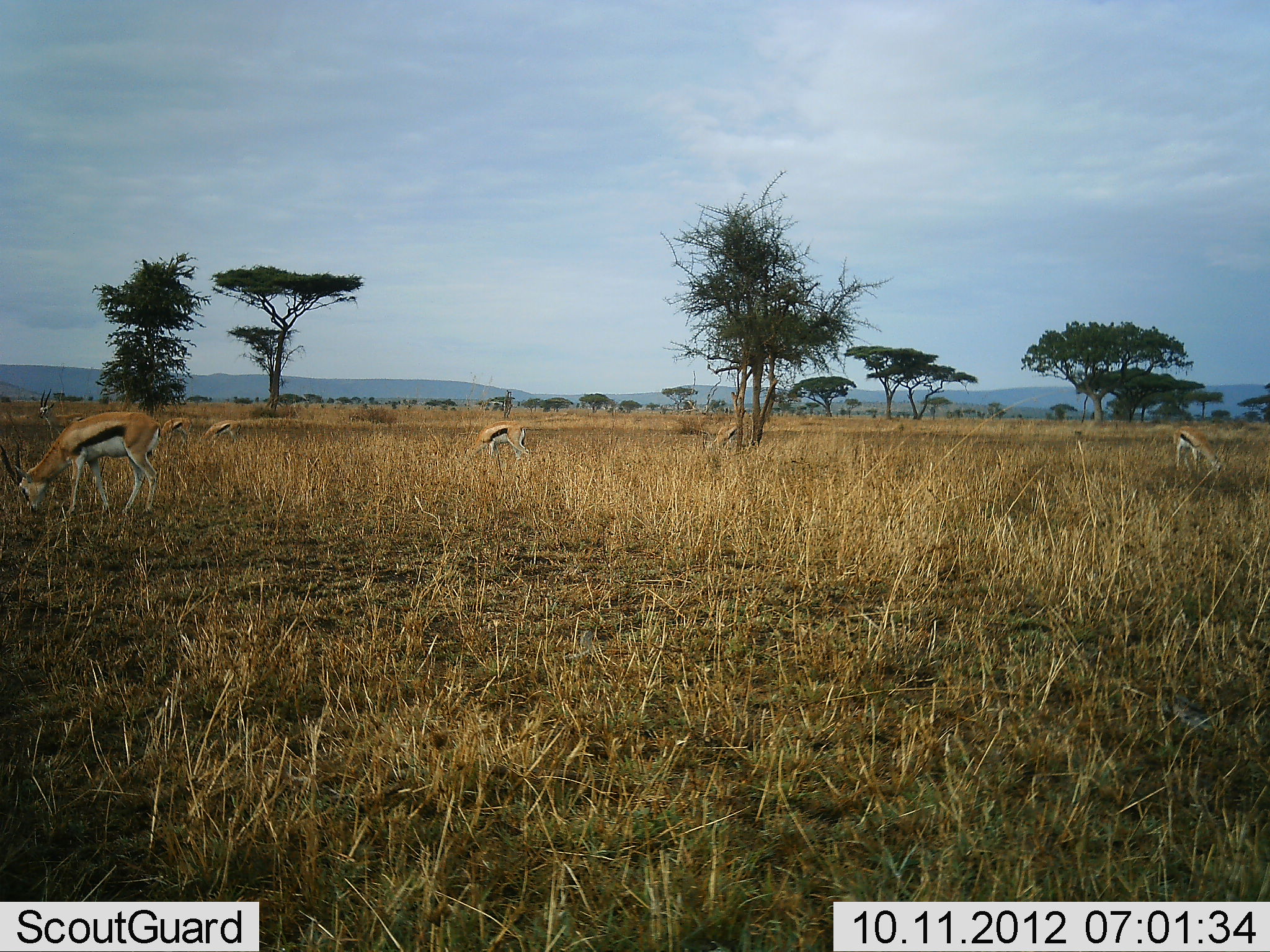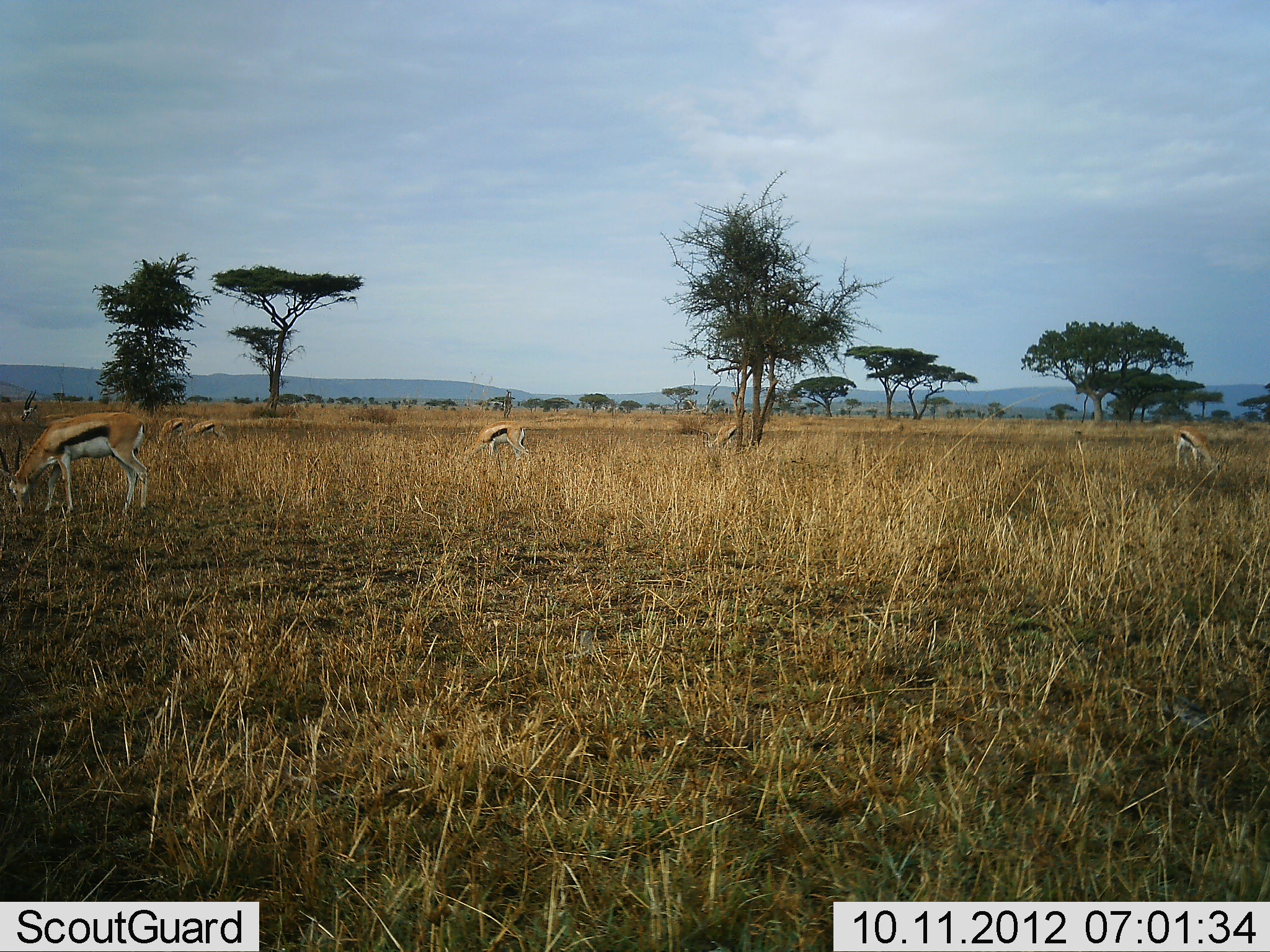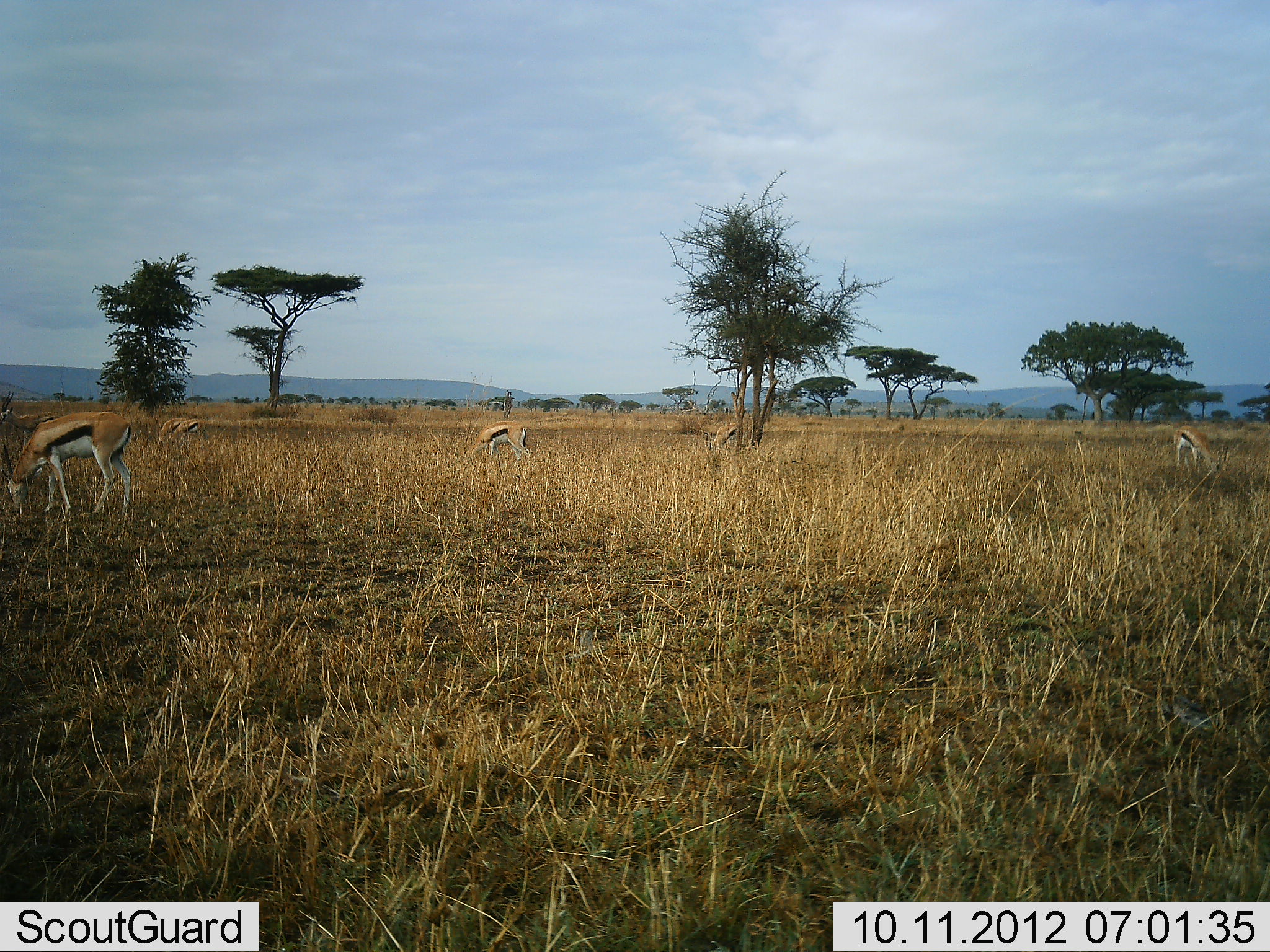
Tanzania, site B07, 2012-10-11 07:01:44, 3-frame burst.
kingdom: Animalia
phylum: Chordata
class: Mammalia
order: Artiodactyla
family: Bovidae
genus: Eudorcas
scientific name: Eudorcas thomsonii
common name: thomson's gazelle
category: gazellethomsons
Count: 7.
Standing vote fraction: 30%.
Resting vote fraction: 0%.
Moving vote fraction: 40%.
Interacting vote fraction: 0%.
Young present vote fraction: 0%.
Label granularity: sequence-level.